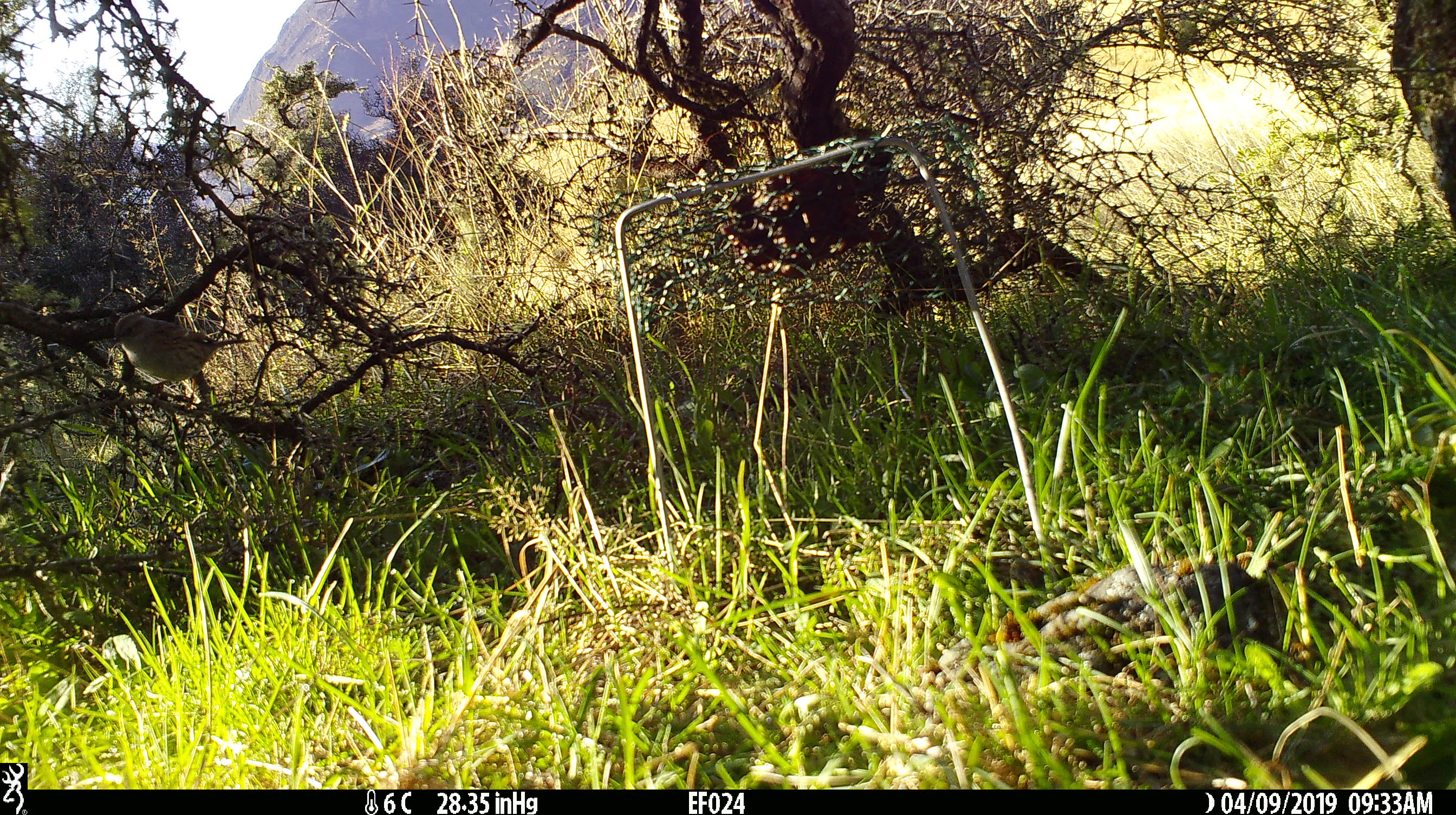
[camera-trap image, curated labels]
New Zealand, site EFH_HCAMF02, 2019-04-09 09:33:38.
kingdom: Animalia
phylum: Chordata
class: Aves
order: Passeriformes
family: Prunellidae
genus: Prunella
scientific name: Prunella modularis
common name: dunnock